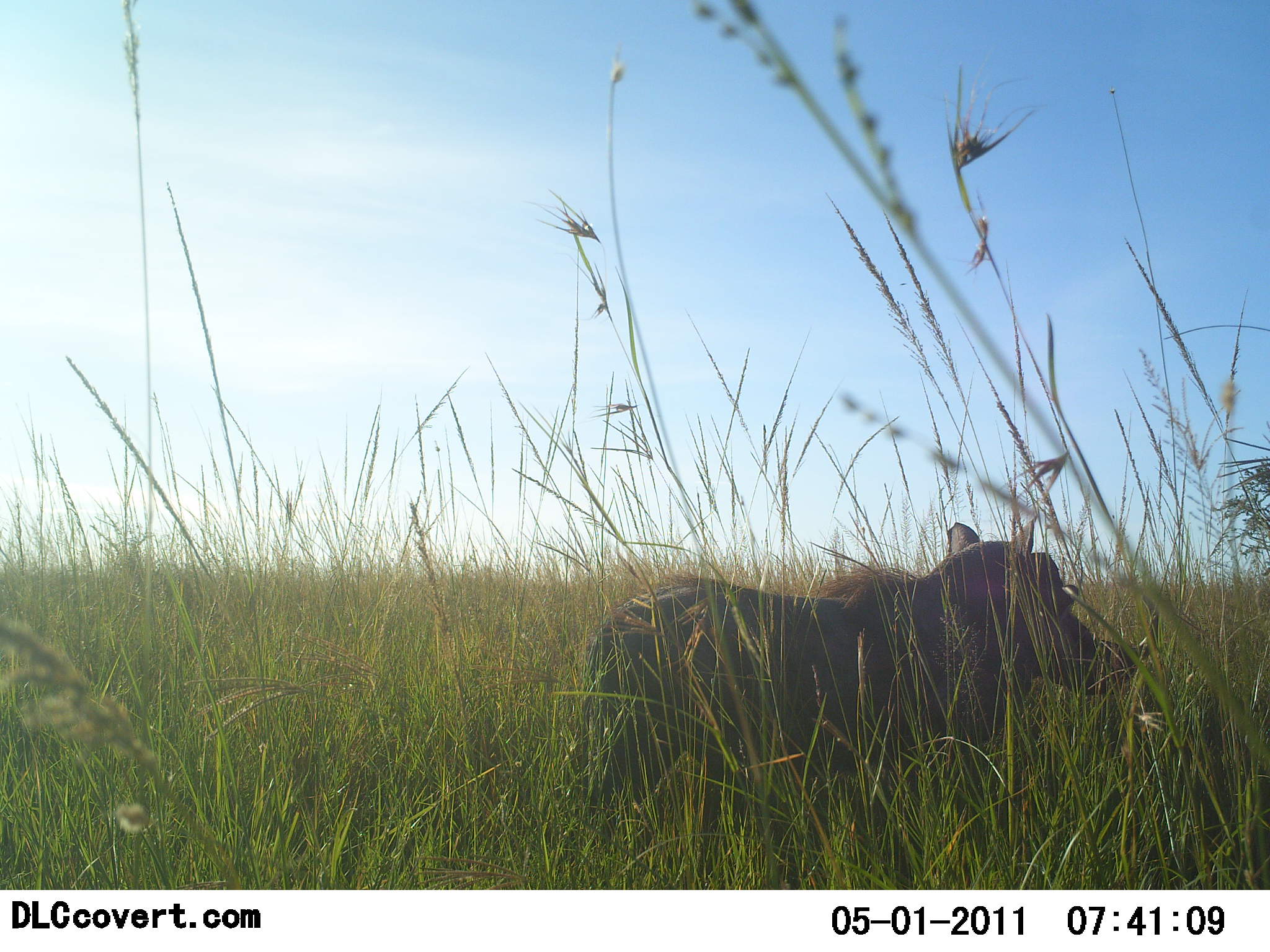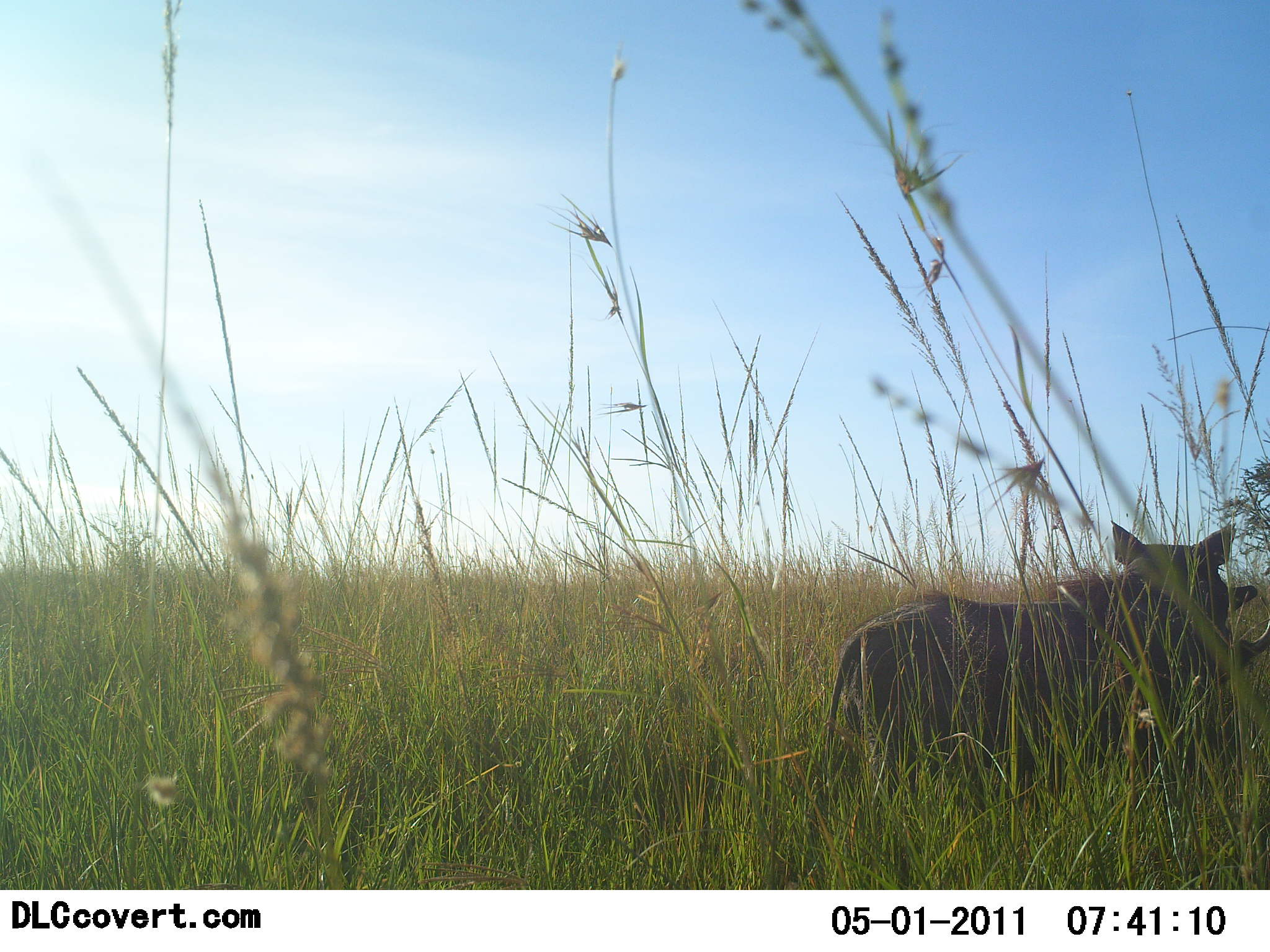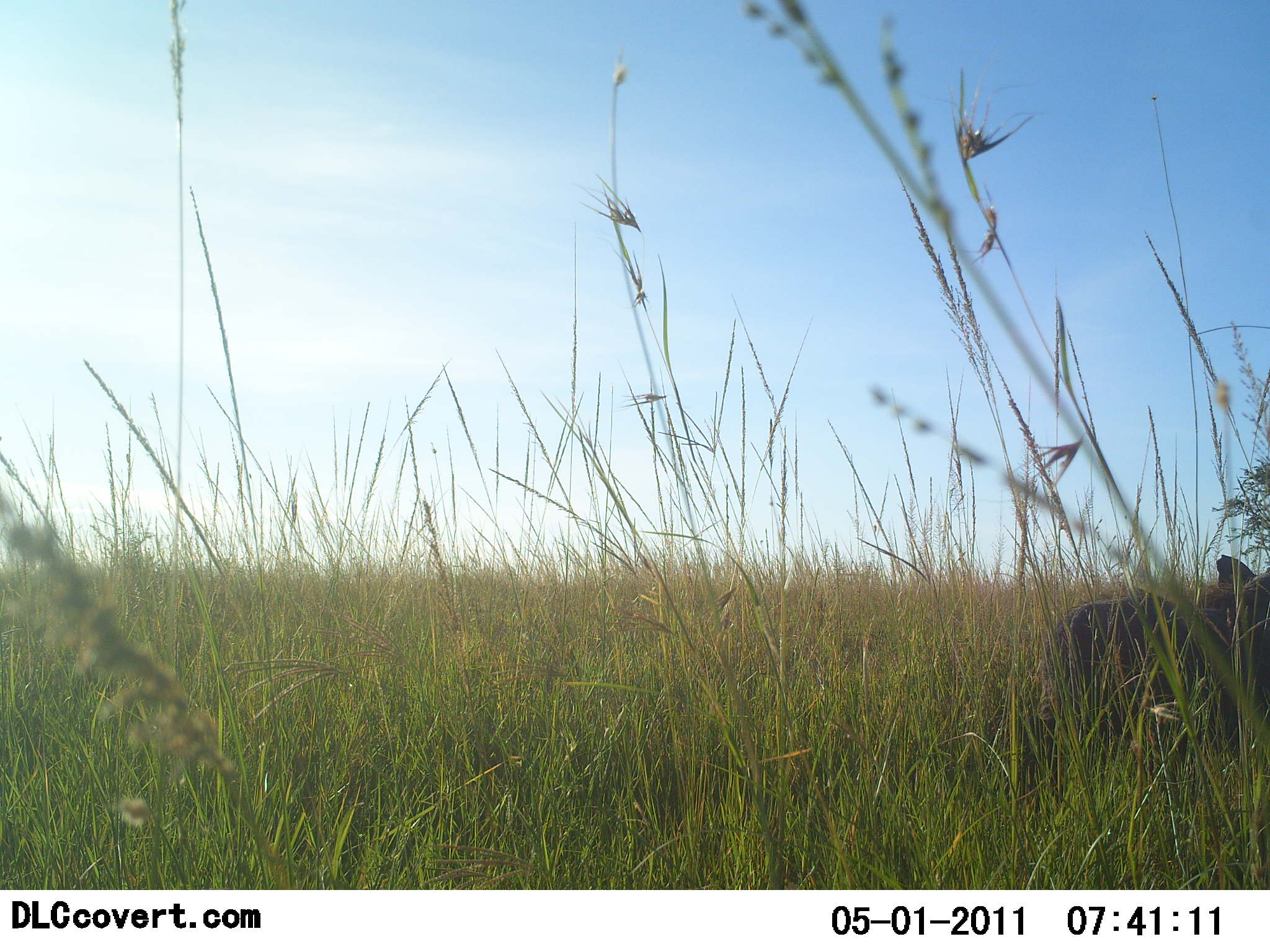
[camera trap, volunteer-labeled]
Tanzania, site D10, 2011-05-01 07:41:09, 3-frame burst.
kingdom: Animalia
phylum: Chordata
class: Mammalia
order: Artiodactyla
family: Suidae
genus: Phacochoerus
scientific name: Phacochoerus africanus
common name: warthog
Warthog (Phacochoerus africanus), count 1. Behavior (volunteer vote fractions): standing 0%, resting 0%, moving 100%, interacting 0%. Young present (vote fraction): 0%. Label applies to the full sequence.